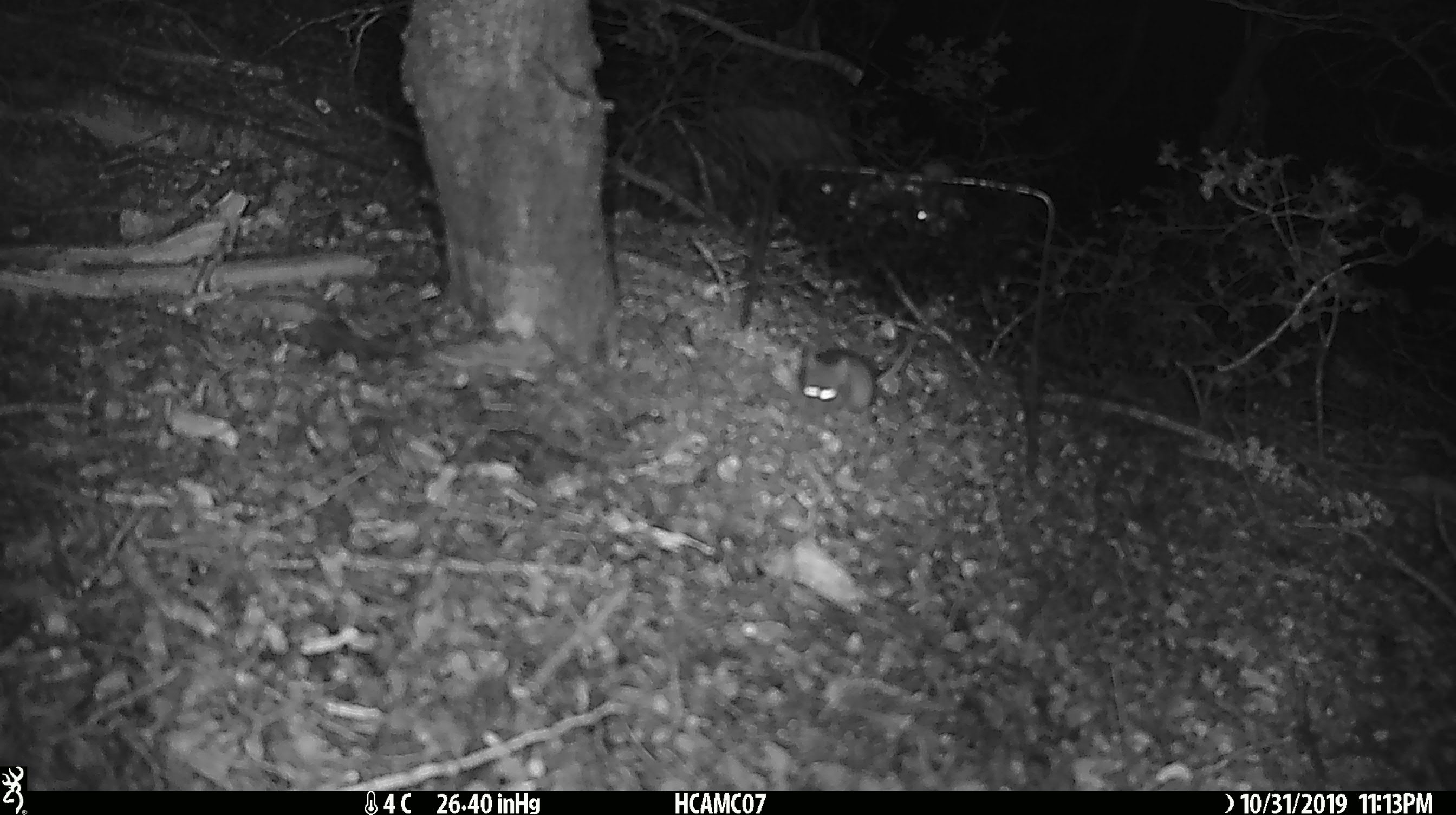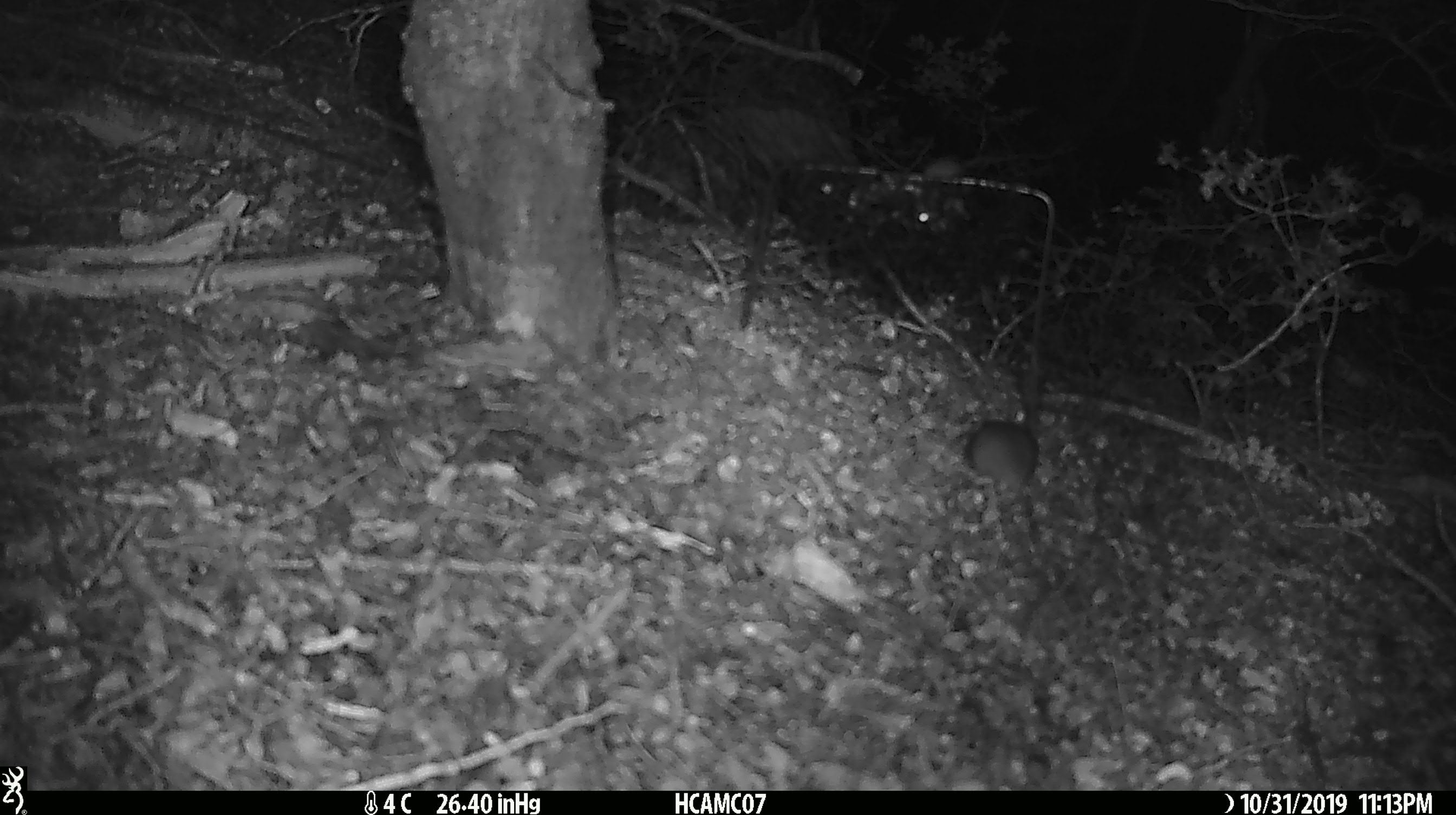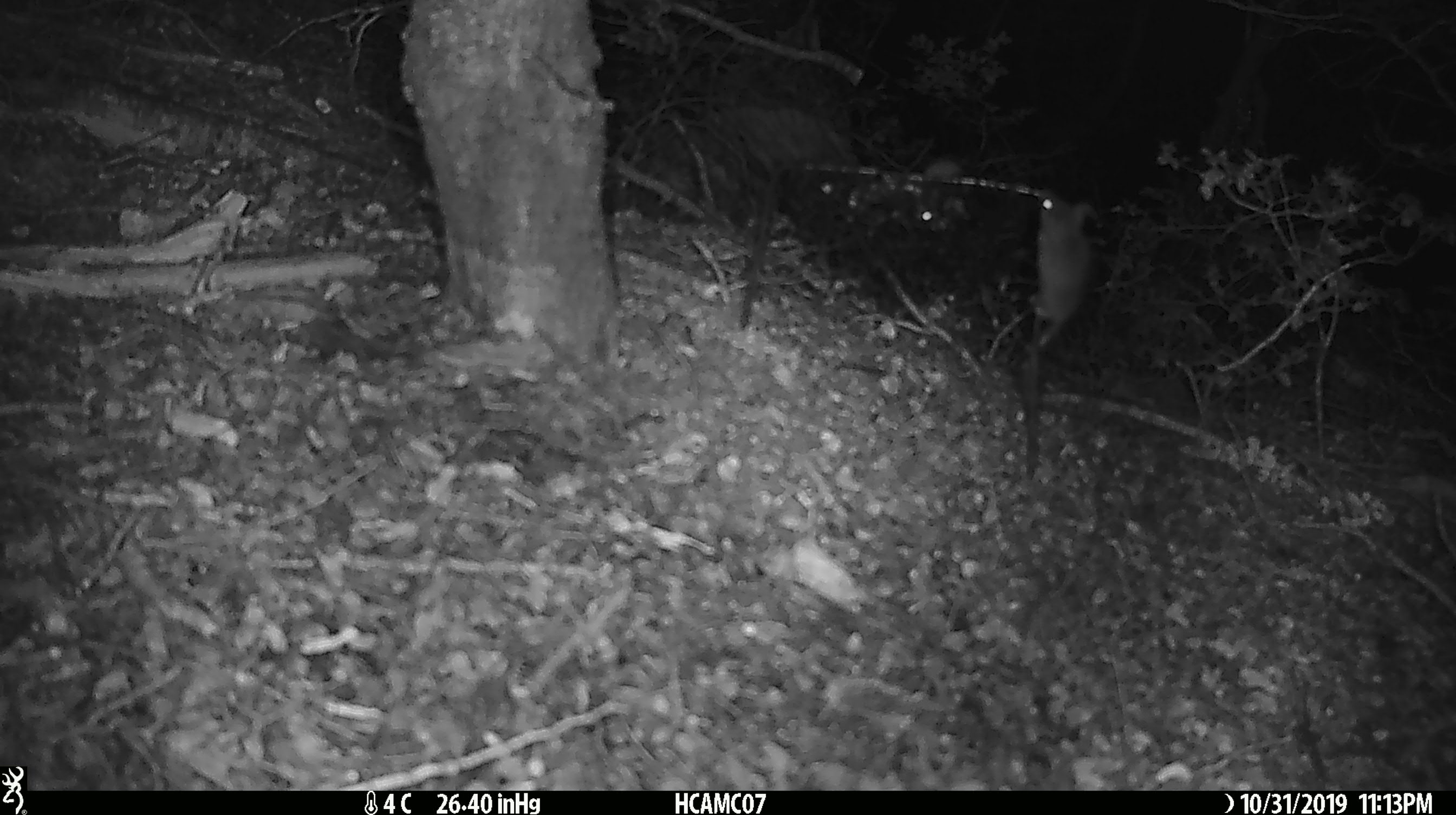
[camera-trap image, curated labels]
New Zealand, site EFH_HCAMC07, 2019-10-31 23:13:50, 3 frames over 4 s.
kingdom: Animalia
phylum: Chordata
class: Mammalia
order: Rodentia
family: Muridae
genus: Mus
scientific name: Mus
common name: mouse